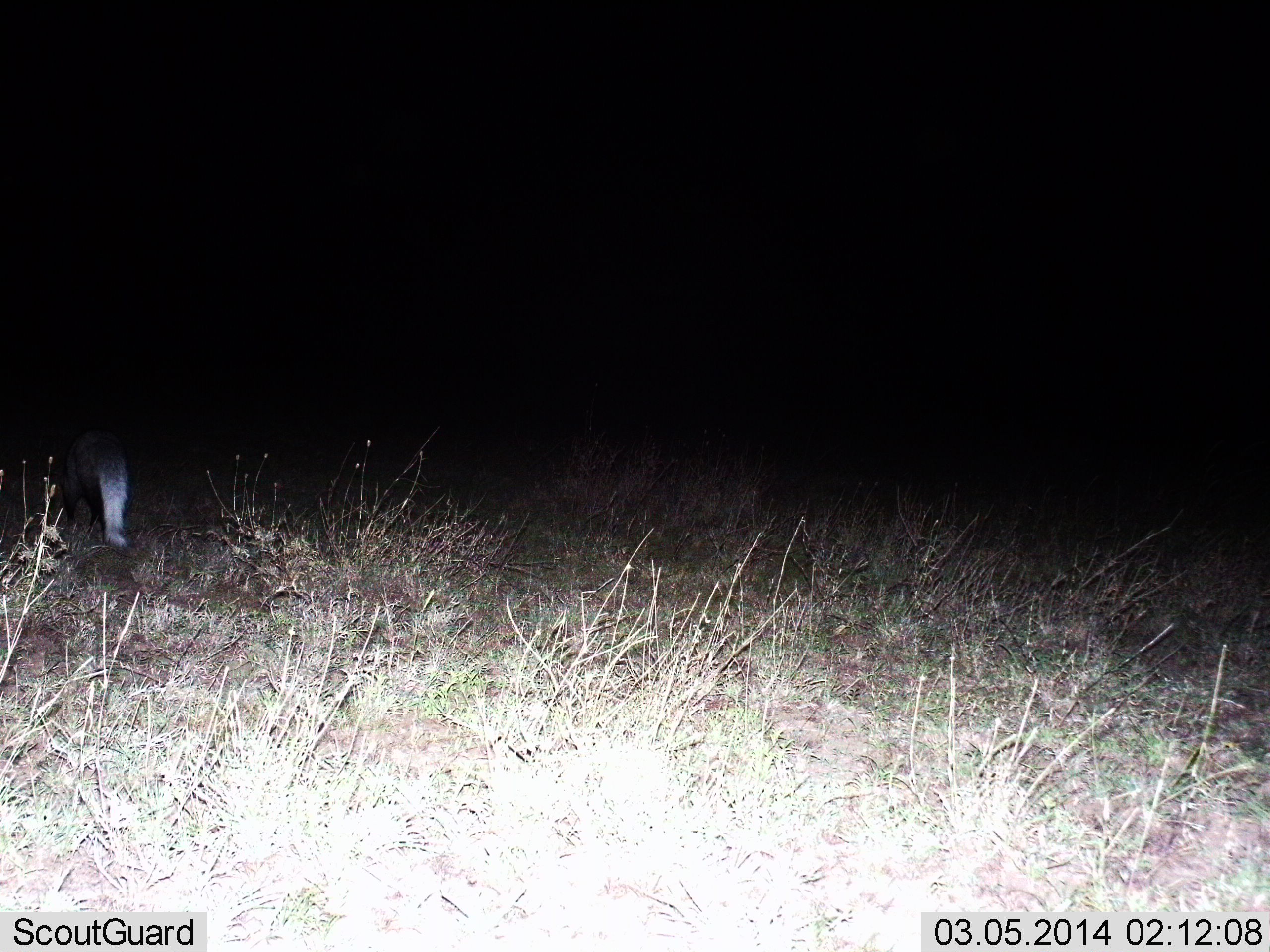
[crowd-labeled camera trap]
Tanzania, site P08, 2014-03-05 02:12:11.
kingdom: Animalia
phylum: Chordata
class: Mammalia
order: Carnivora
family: Mustelidae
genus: Mellivora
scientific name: Mellivora capensis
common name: honey badger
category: honeybadger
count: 1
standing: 25%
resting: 0%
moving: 75%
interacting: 0%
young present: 0%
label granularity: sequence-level